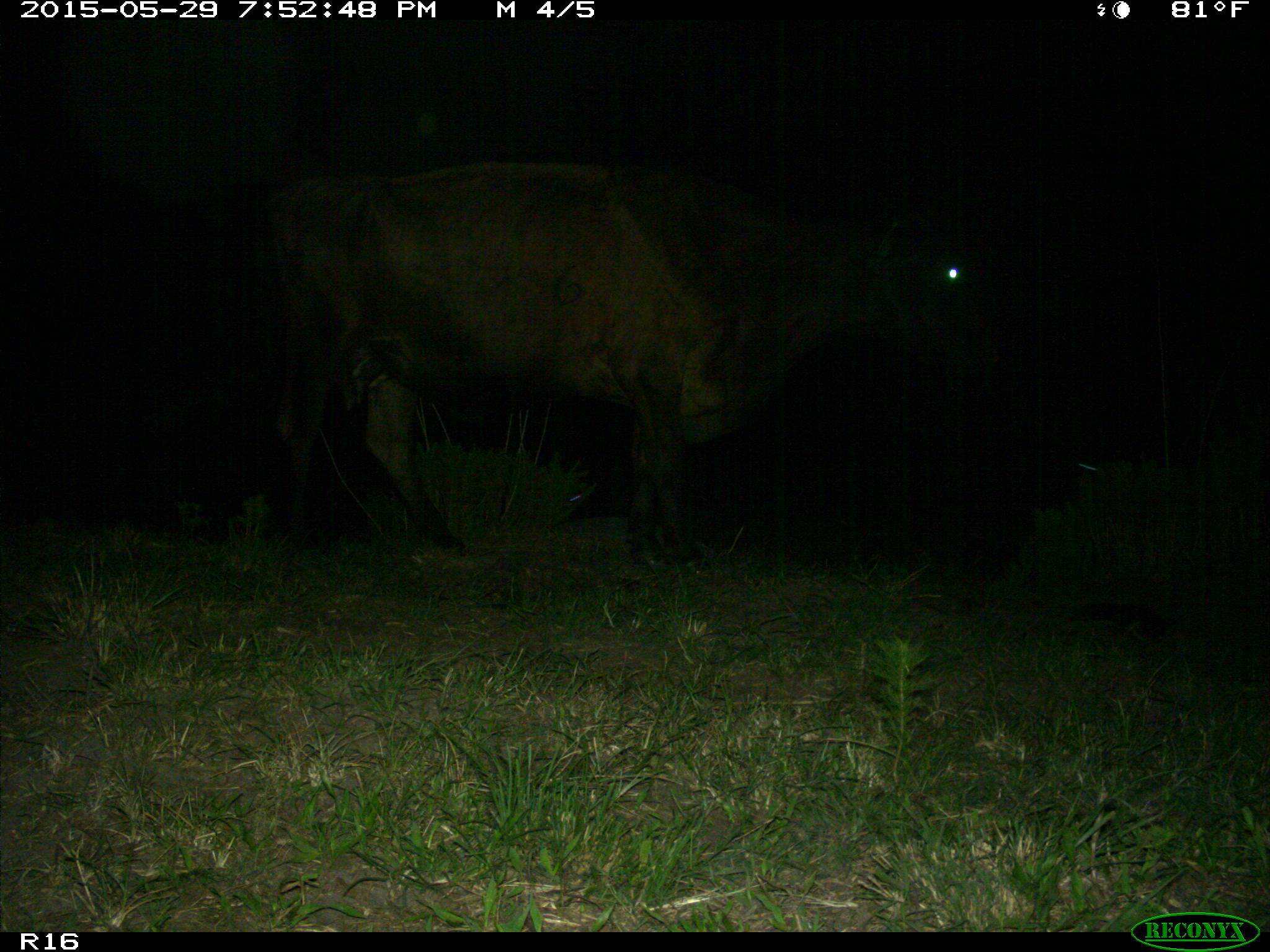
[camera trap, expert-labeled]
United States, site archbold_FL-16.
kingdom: Animalia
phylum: Chordata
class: Mammalia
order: Artiodactyla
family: Bovidae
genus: Bos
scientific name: Bos taurus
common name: domestic cow